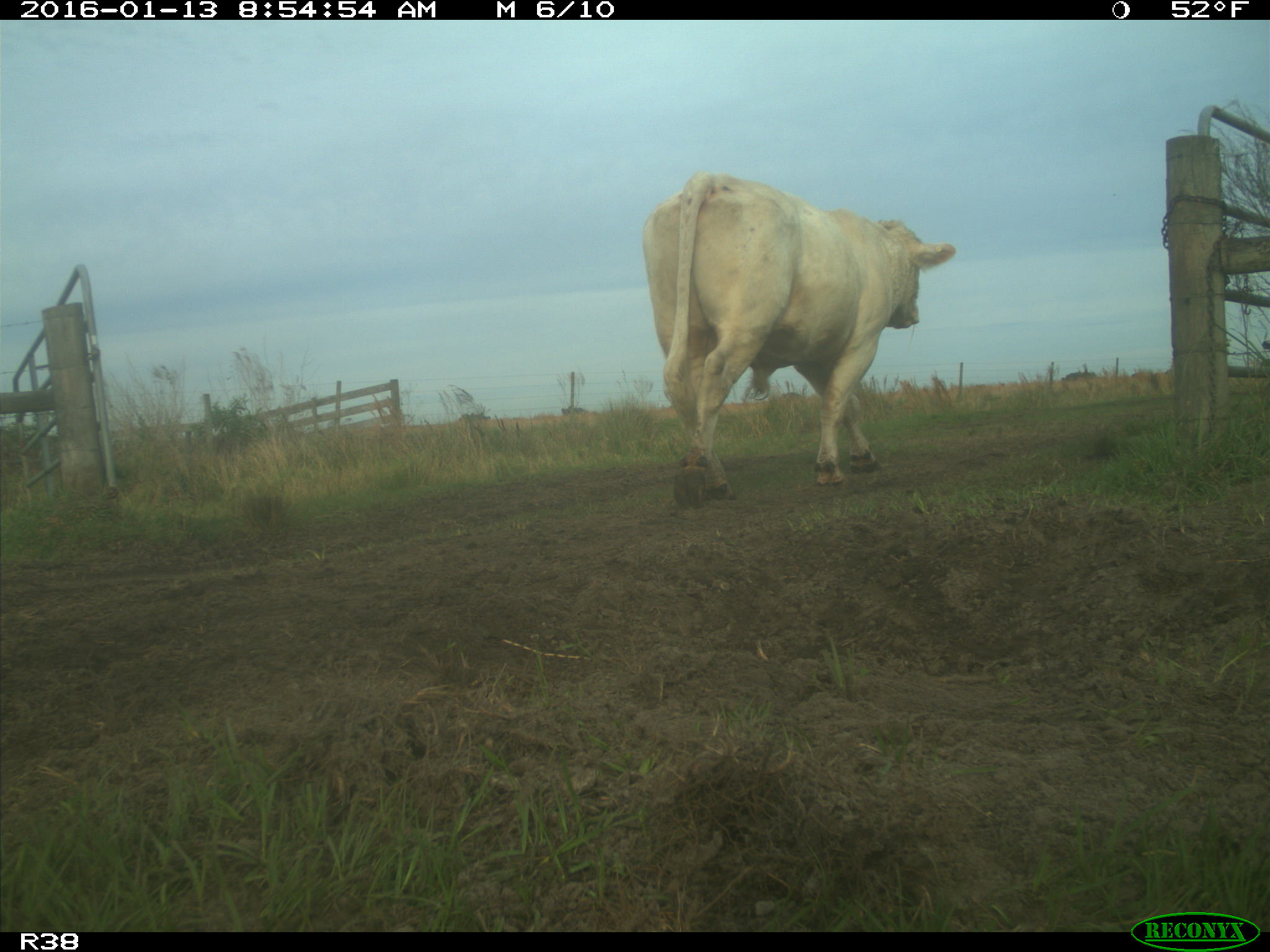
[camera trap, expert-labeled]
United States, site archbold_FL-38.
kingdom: Animalia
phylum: Chordata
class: Mammalia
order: Artiodactyla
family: Bovidae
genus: Bos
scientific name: Bos taurus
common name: domestic cow